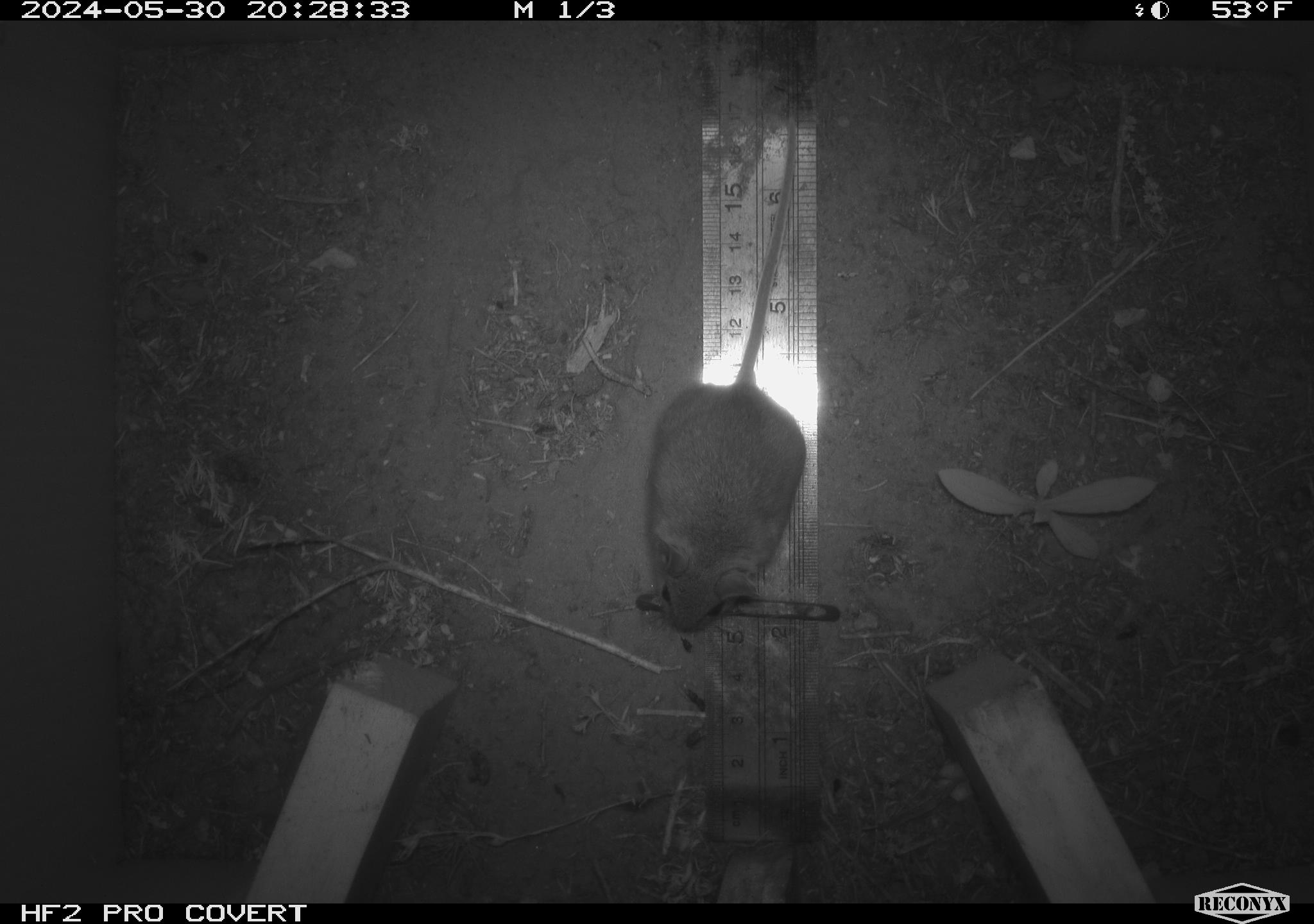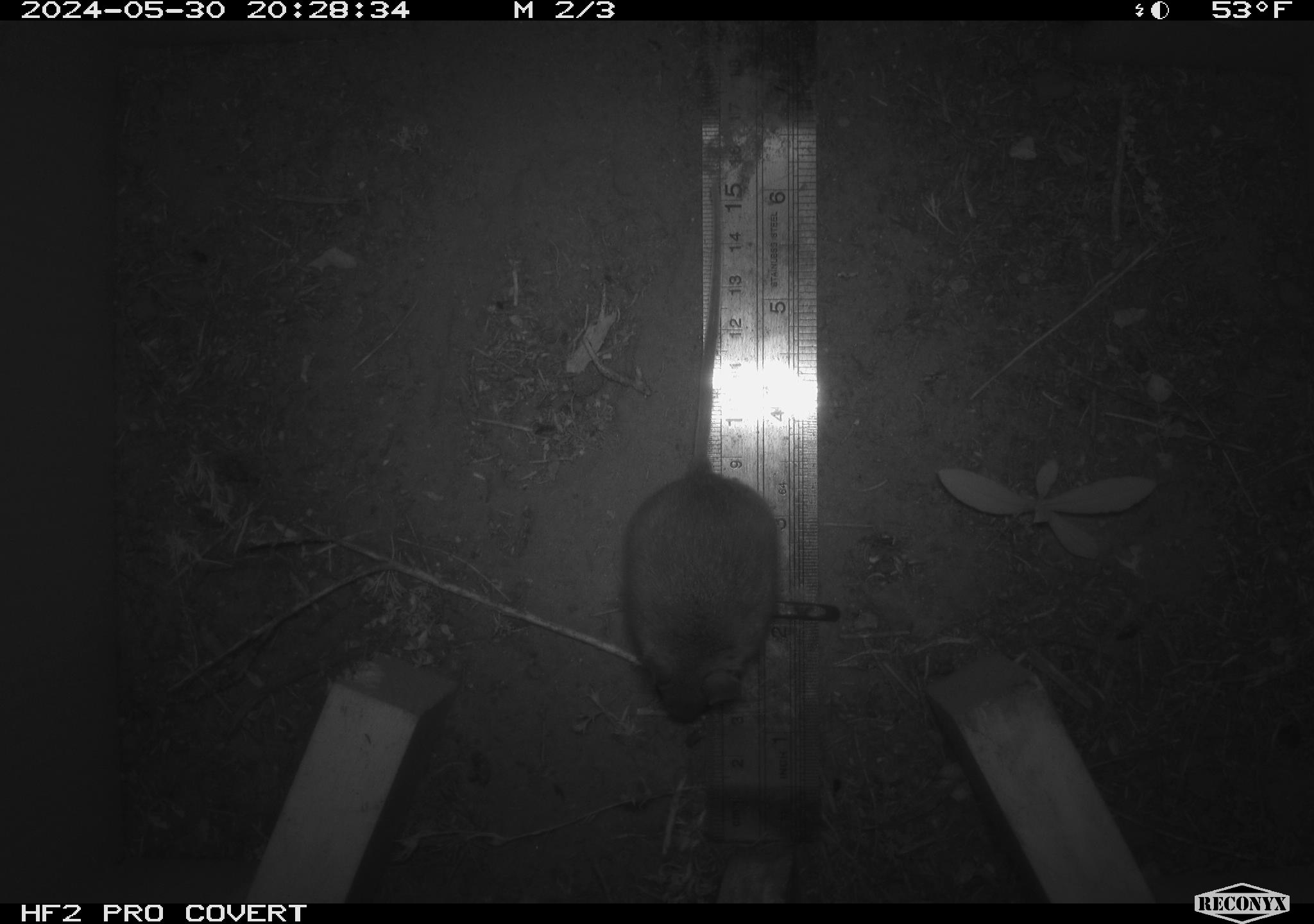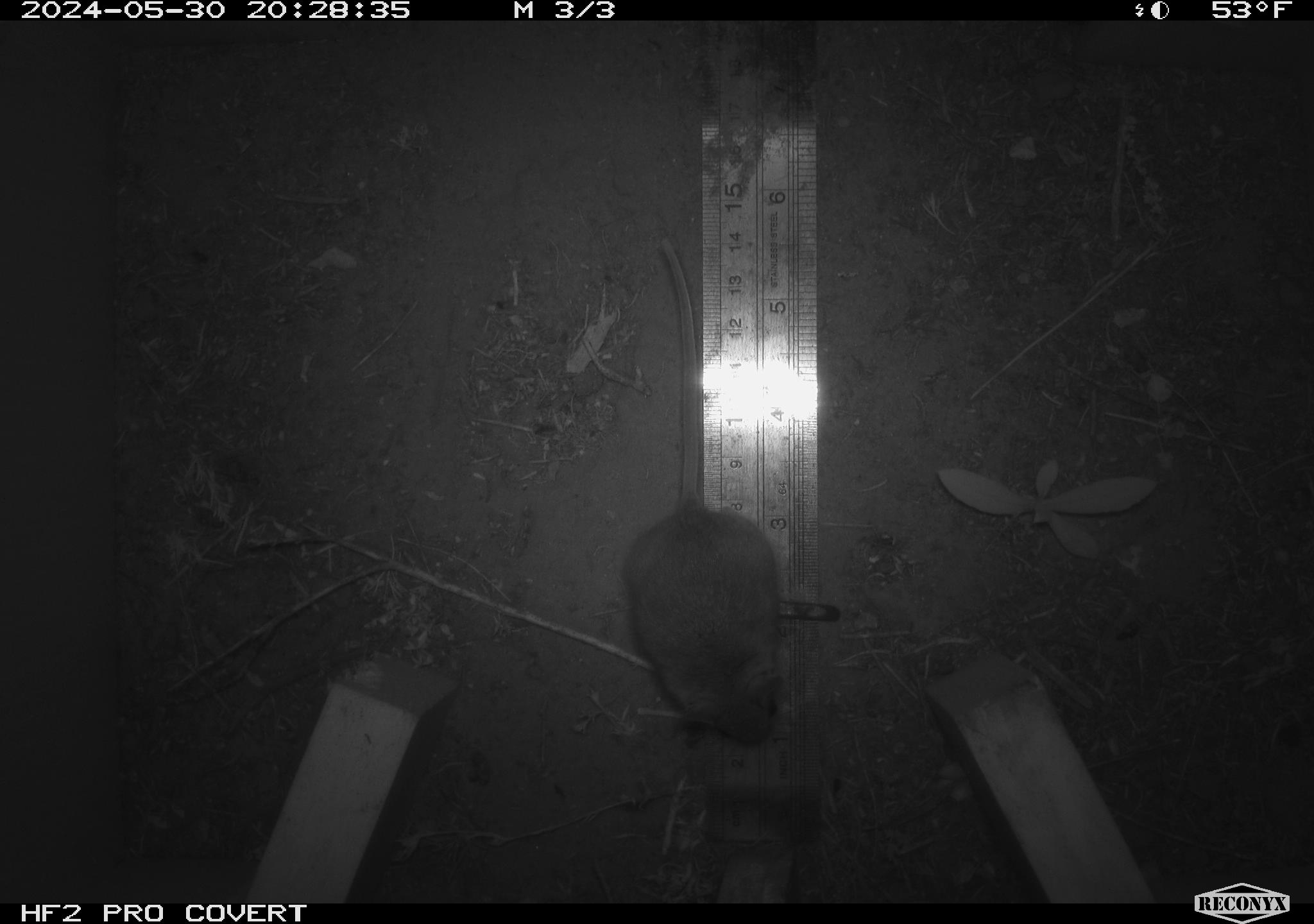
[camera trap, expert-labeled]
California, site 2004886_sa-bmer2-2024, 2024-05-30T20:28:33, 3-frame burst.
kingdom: Animalia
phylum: Chordata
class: Mammalia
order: Rodentia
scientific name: Rodentia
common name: mouse species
Mouse species (Rodentia).